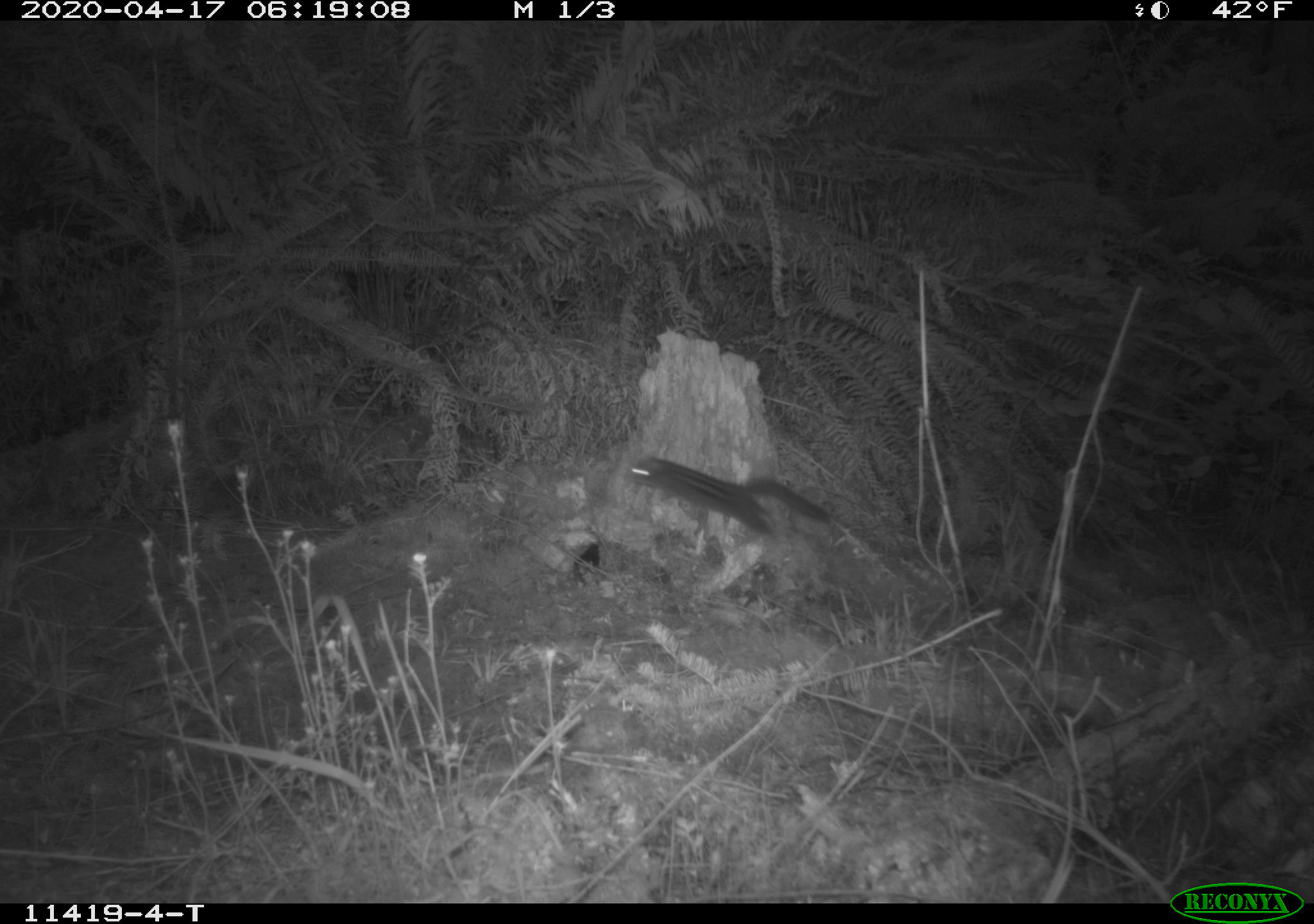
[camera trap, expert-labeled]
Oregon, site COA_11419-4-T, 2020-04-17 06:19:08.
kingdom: Animalia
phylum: Chordata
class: Mammalia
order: Rodentia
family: Sciuridae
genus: Neotamias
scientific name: Neotamias townsendii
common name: townsend's chipmunk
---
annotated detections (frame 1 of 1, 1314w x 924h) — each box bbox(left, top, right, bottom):
townsend's chipmunk: bbox(618, 453, 835, 543)